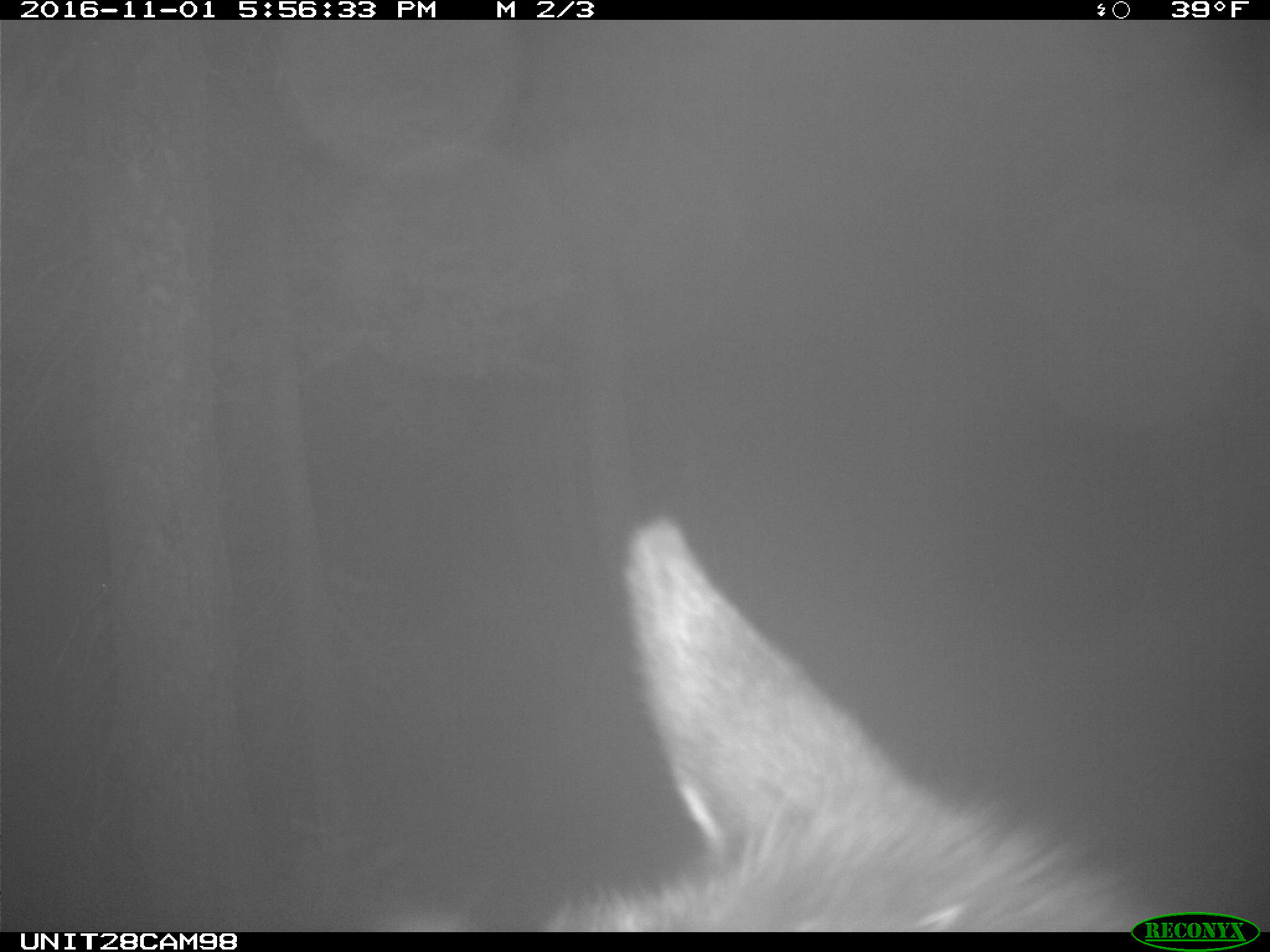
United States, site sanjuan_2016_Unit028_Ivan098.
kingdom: Animalia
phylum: Chordata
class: Mammalia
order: Artiodactyla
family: Cervidae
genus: Cervus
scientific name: Cervus elaphus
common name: red deer